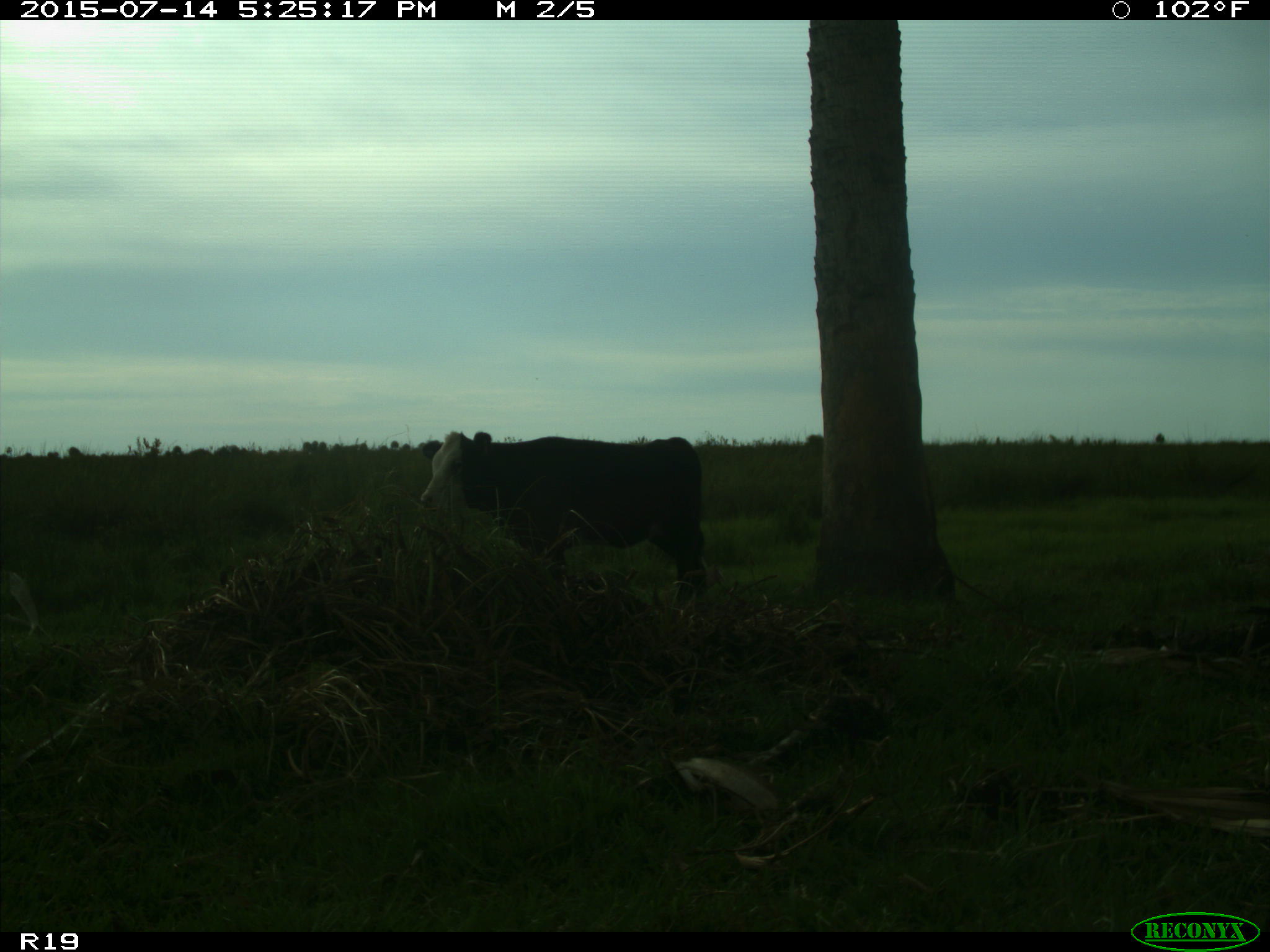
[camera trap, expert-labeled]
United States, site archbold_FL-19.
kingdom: Animalia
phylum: Chordata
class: Mammalia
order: Artiodactyla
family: Bovidae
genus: Bos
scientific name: Bos taurus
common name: domestic cow